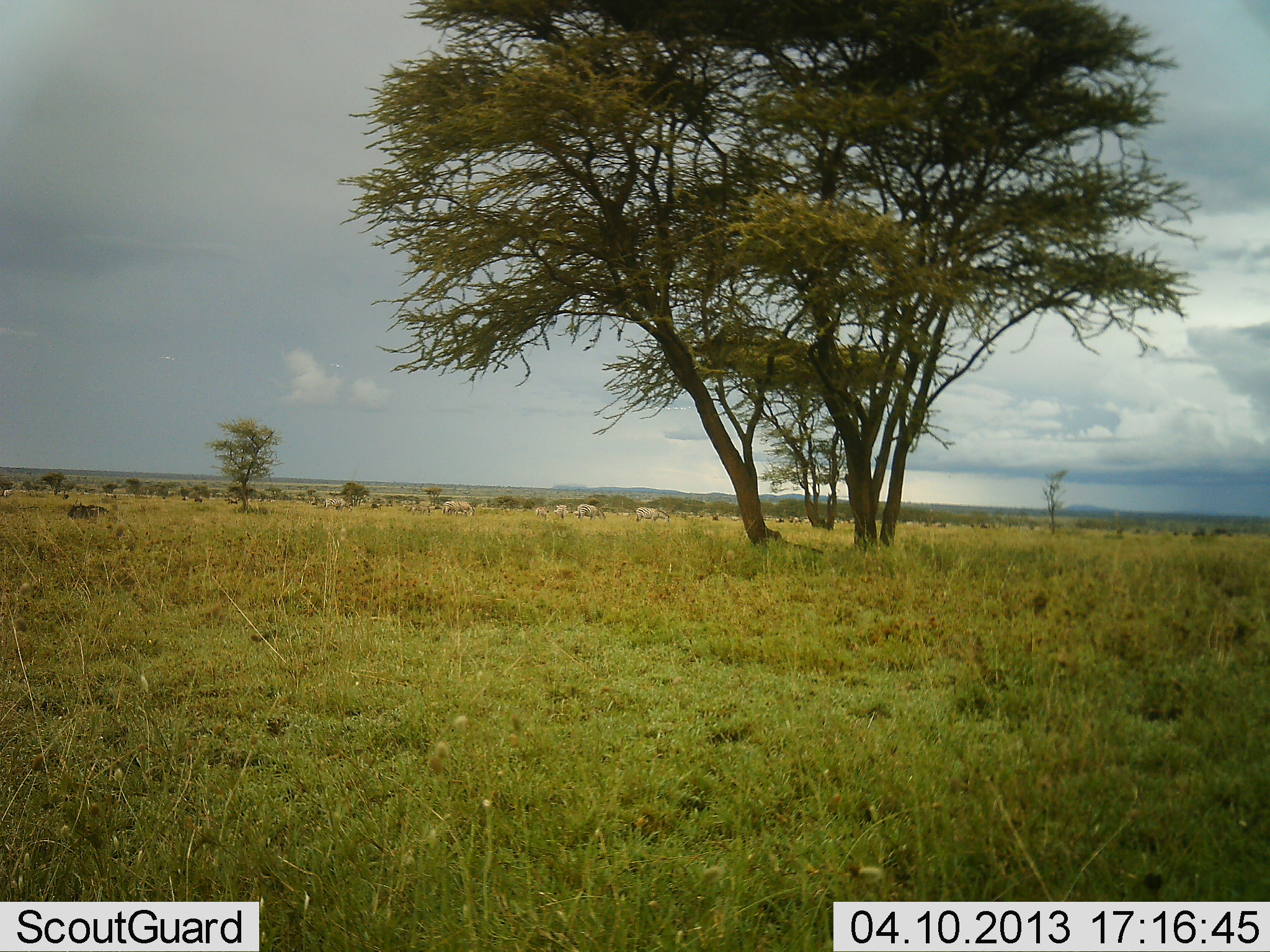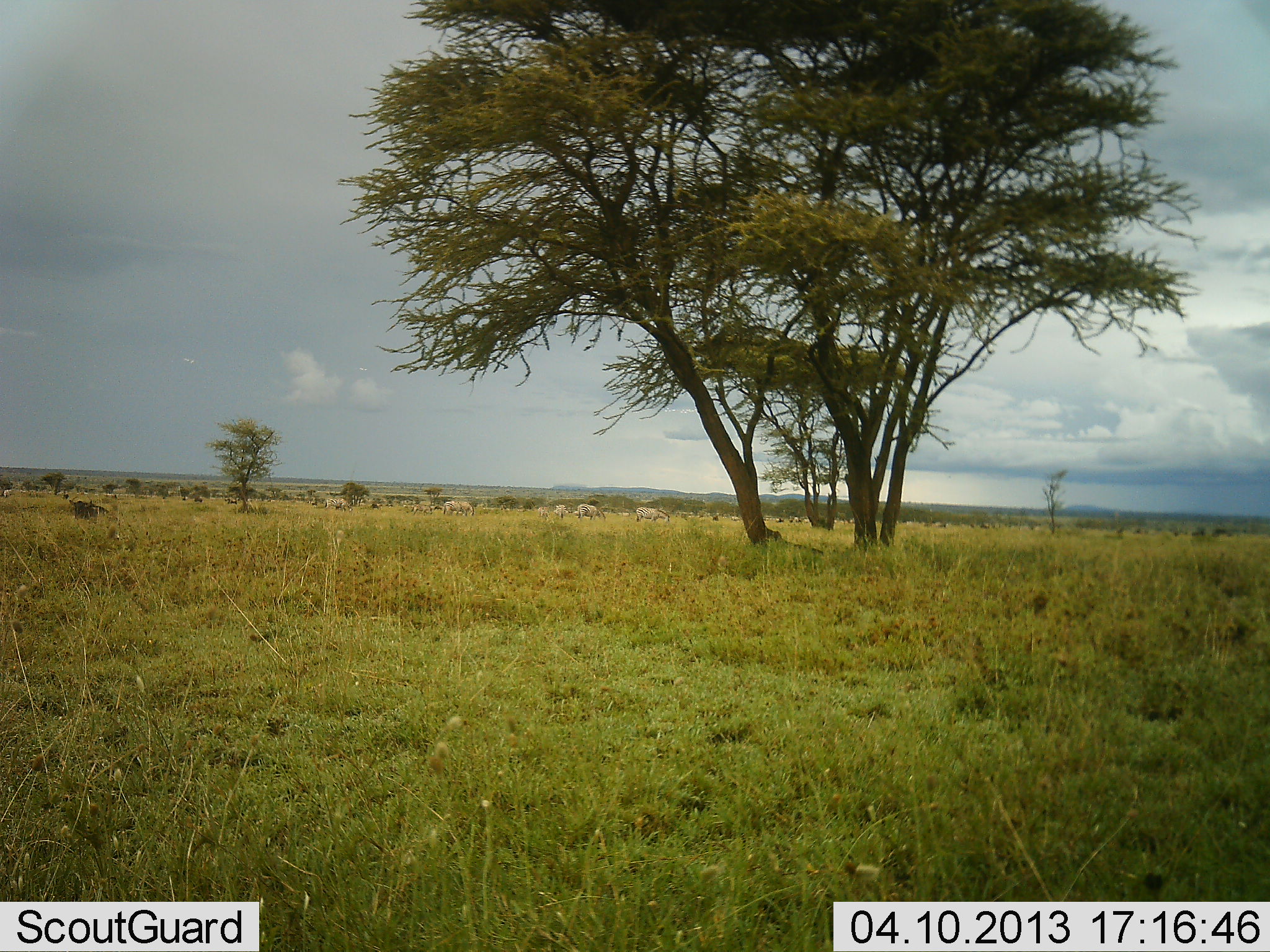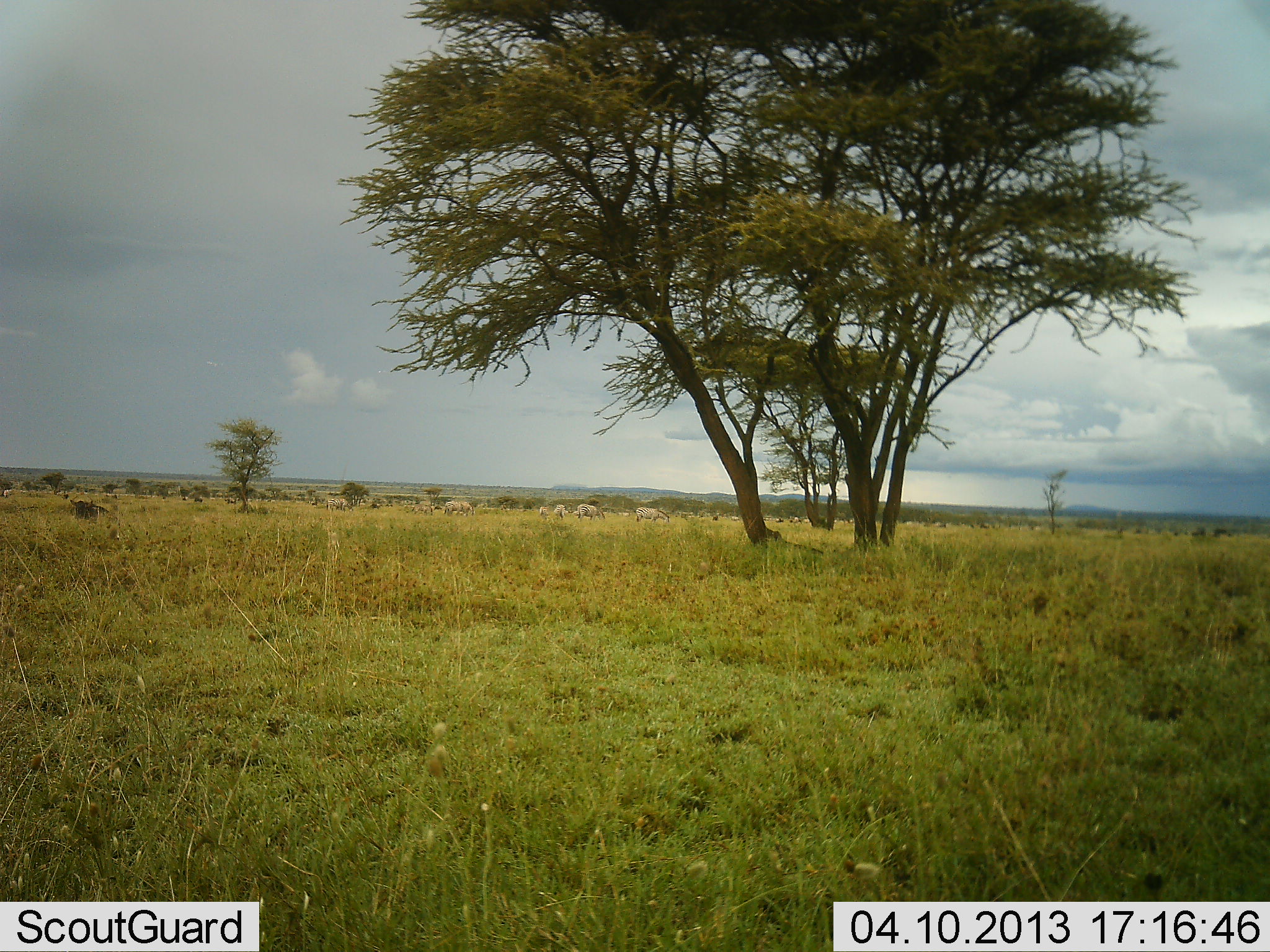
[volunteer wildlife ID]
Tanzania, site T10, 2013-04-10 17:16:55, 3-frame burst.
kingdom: Animalia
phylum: Chordata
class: Mammalia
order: Artiodactyla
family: Bovidae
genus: Connochaetes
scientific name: Connochaetes taurinus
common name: blue wildebeest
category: wildebeest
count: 1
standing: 62%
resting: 38%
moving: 12%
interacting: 0%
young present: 0%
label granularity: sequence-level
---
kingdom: Animalia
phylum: Chordata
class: Mammalia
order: Perissodactyla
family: Equidae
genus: Equus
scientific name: Equus quagga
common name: plains zebra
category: zebra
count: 11-50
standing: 67%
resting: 0%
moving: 11%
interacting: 0%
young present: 0%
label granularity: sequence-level